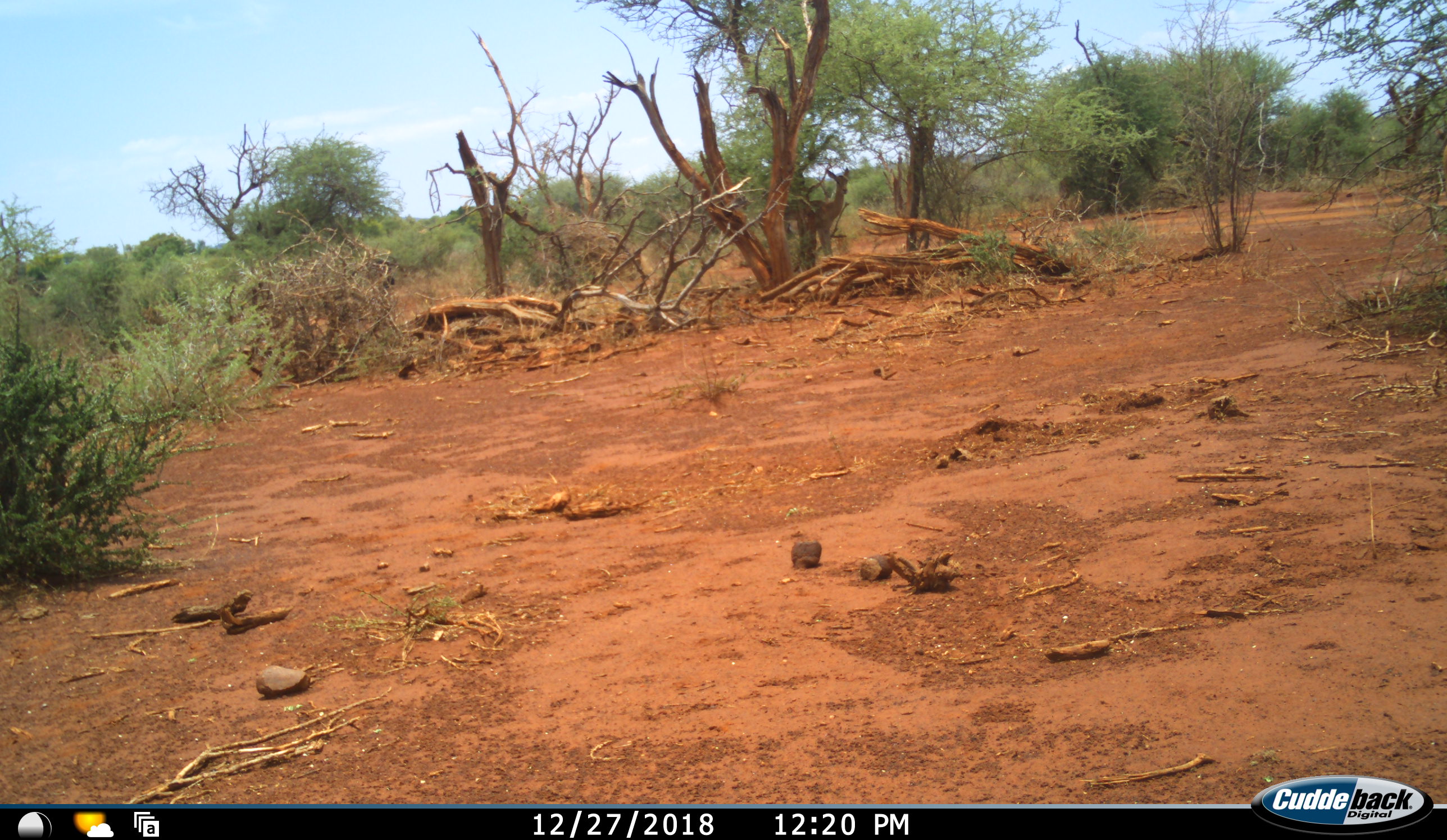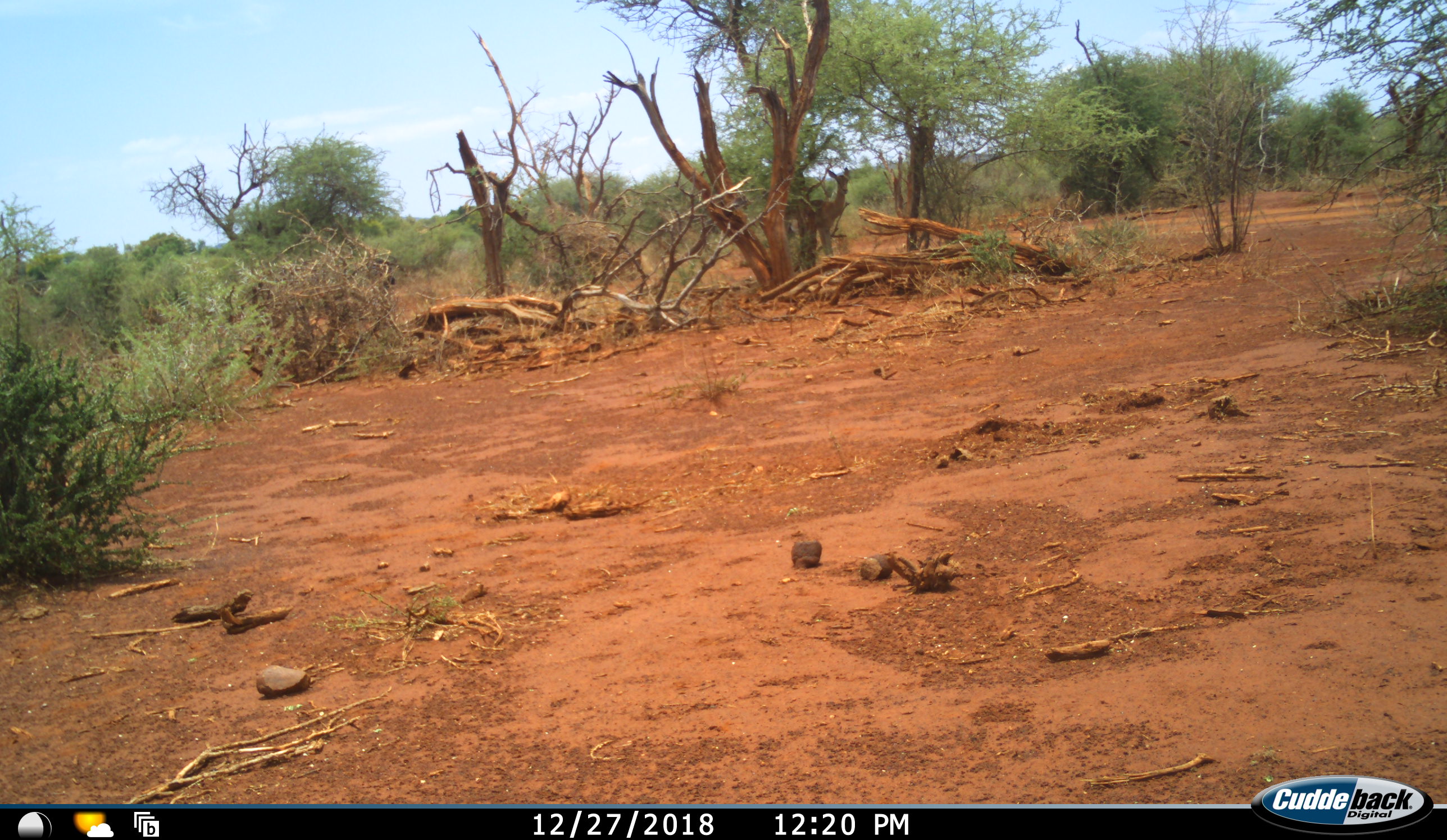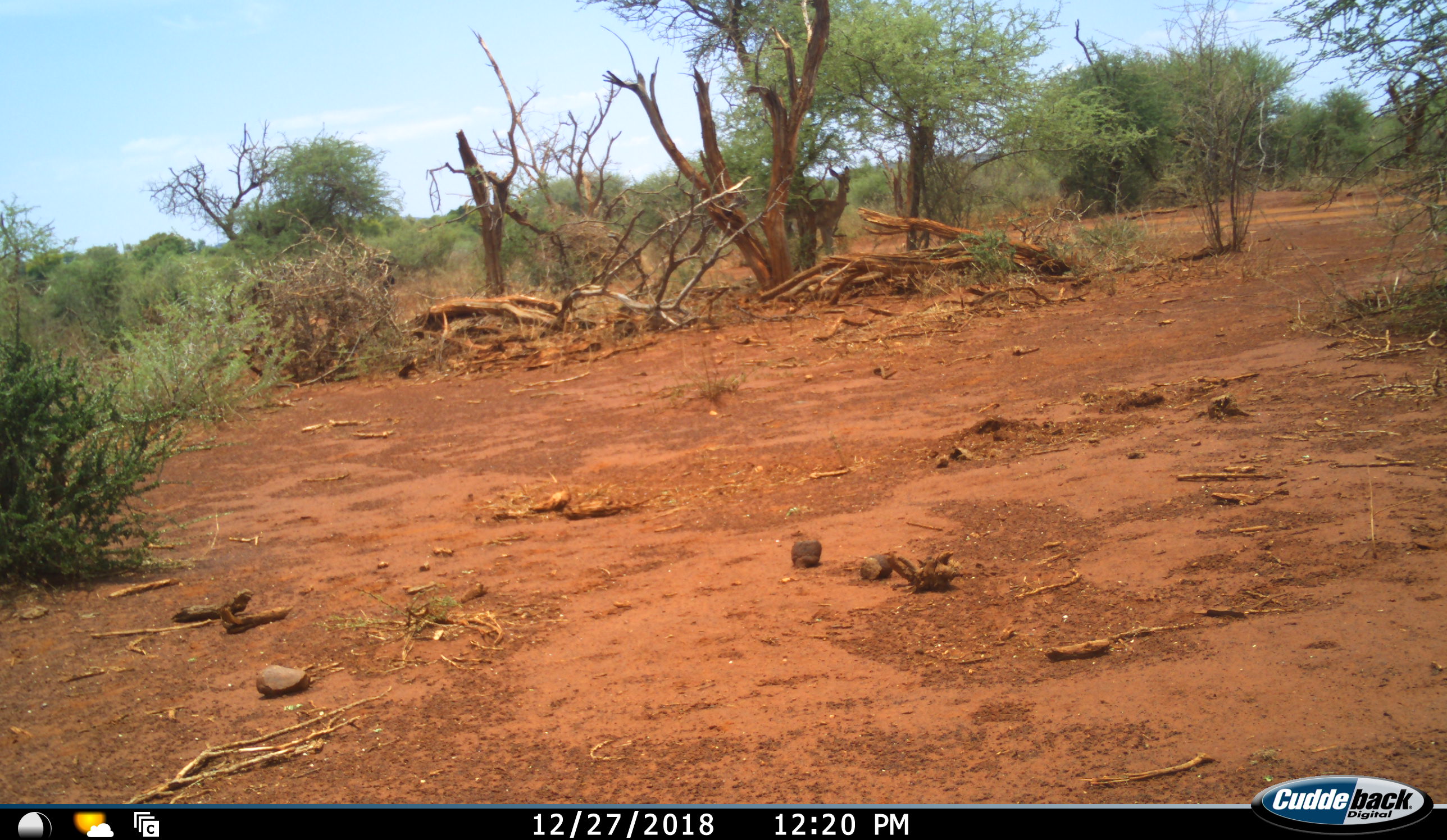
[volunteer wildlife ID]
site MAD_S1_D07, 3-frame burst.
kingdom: Animalia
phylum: Chordata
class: Mammalia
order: Artiodactyla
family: Bovidae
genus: Aepyceros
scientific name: Aepyceros melampus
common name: impala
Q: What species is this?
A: Impala (Aepyceros melampus).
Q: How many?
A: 1.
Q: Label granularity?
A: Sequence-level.